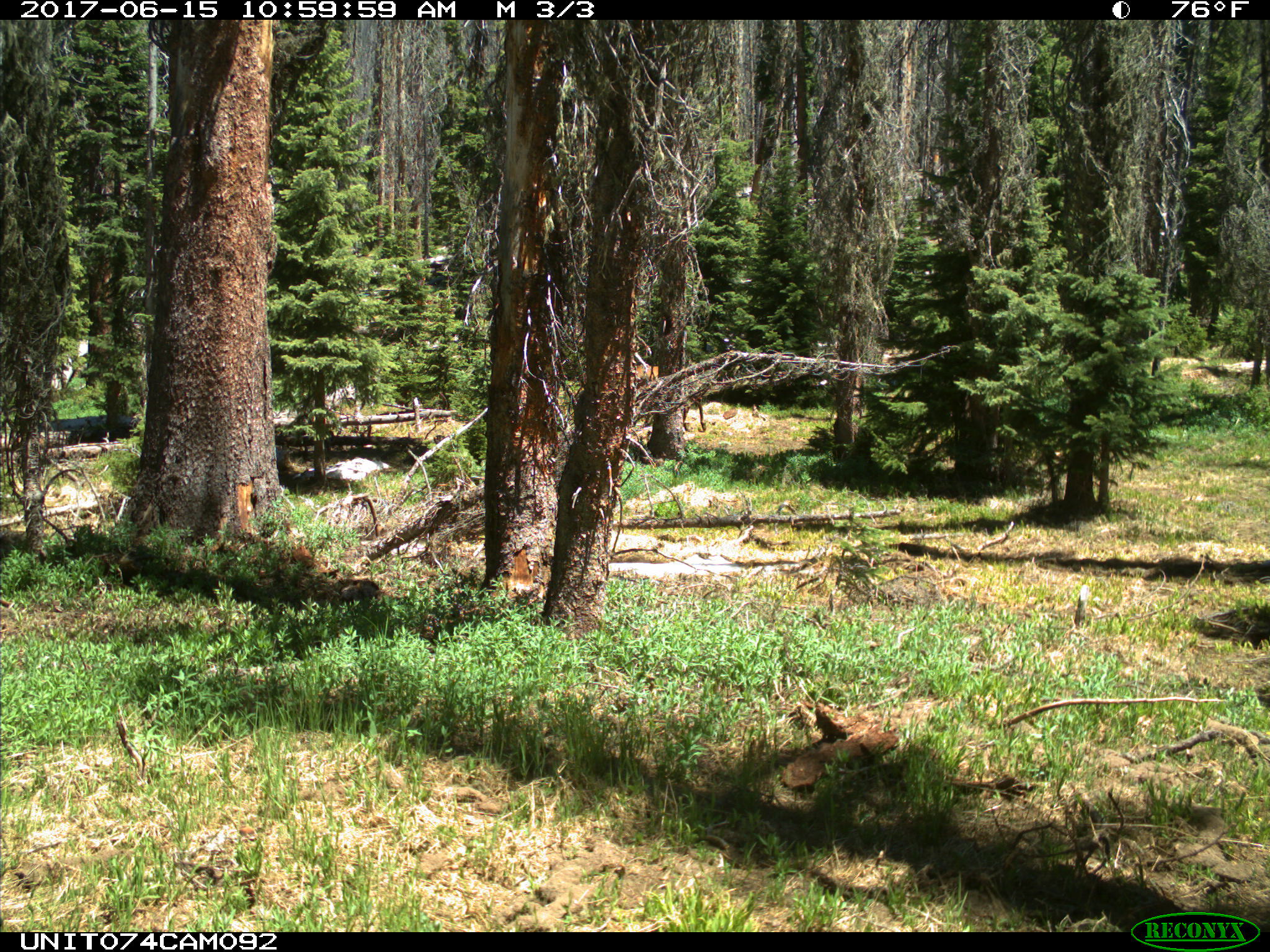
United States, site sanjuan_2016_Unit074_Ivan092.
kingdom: Animalia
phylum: Chordata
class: Mammalia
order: Artiodactyla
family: Cervidae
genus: Cervus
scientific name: Cervus elaphus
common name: red deer